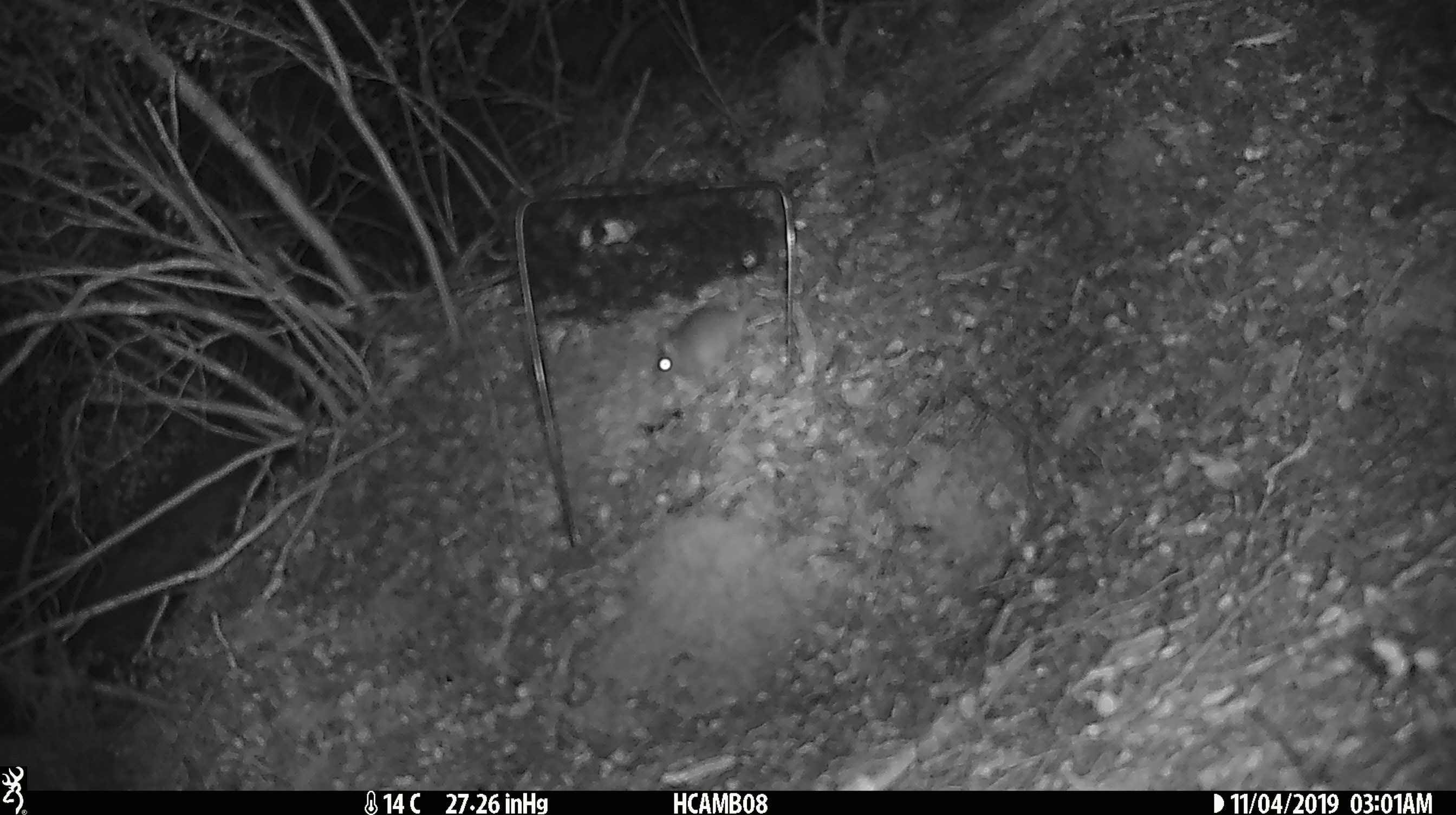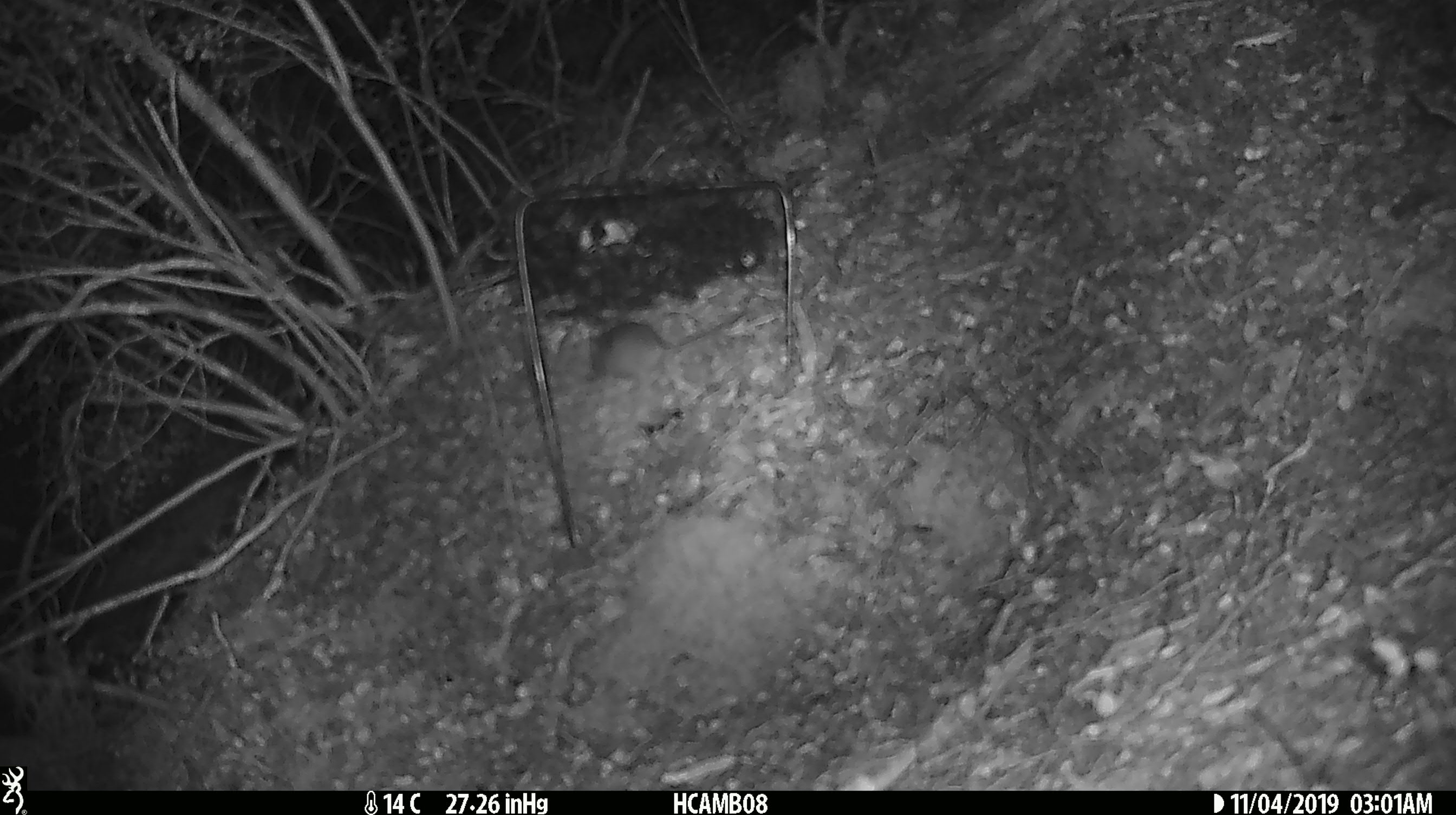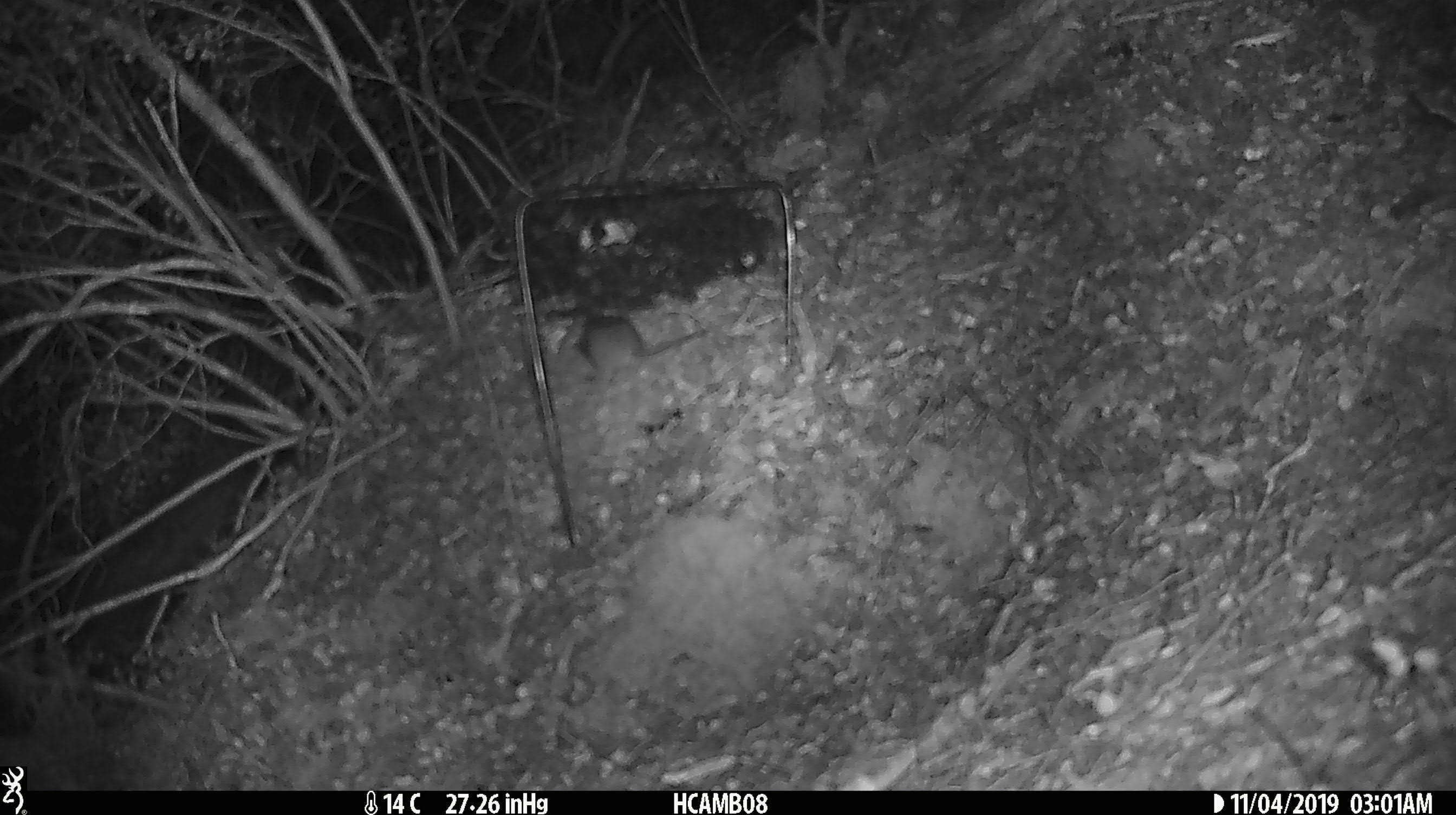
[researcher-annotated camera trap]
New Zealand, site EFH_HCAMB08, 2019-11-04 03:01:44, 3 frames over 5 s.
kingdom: Animalia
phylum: Chordata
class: Mammalia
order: Rodentia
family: Muridae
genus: Mus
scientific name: Mus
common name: mouse